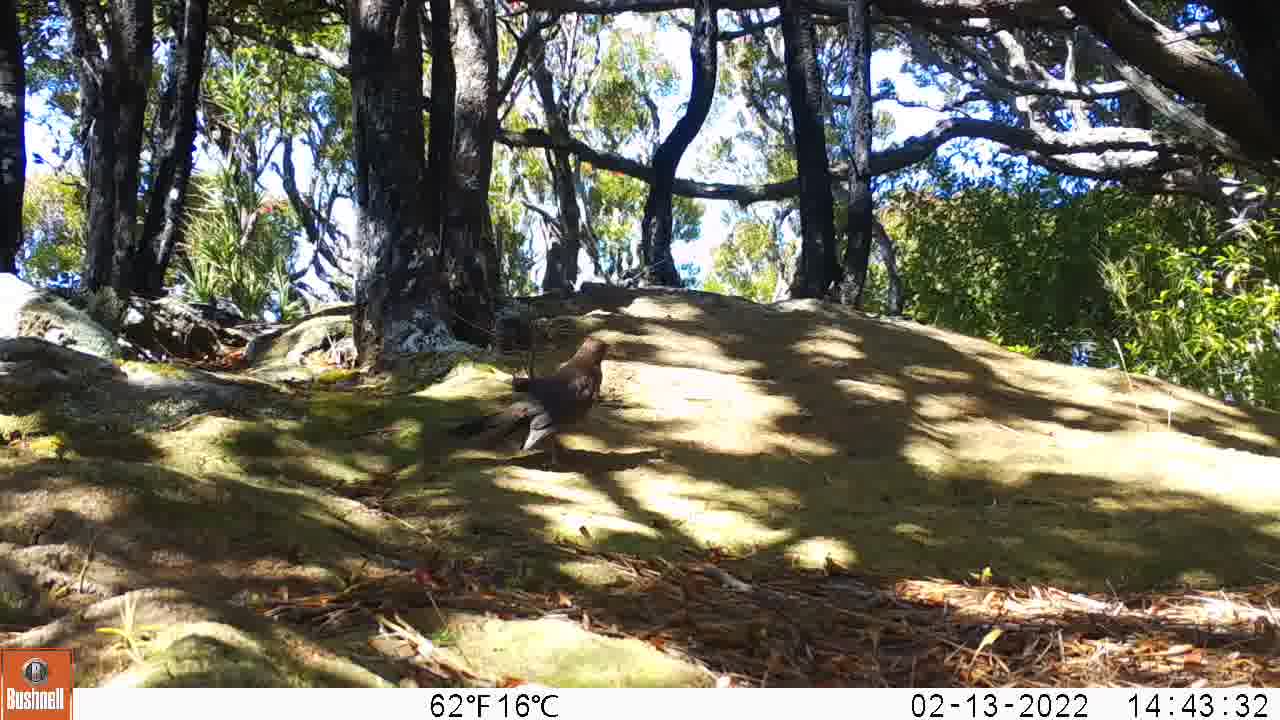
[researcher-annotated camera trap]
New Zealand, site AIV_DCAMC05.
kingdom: Animalia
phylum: Chordata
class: Aves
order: Passeriformes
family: Turdidae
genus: Turdus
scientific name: Turdus merula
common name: eurasian blackbird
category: blackbird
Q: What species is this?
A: Blackbird (eurasian blackbird) (Turdus merula).